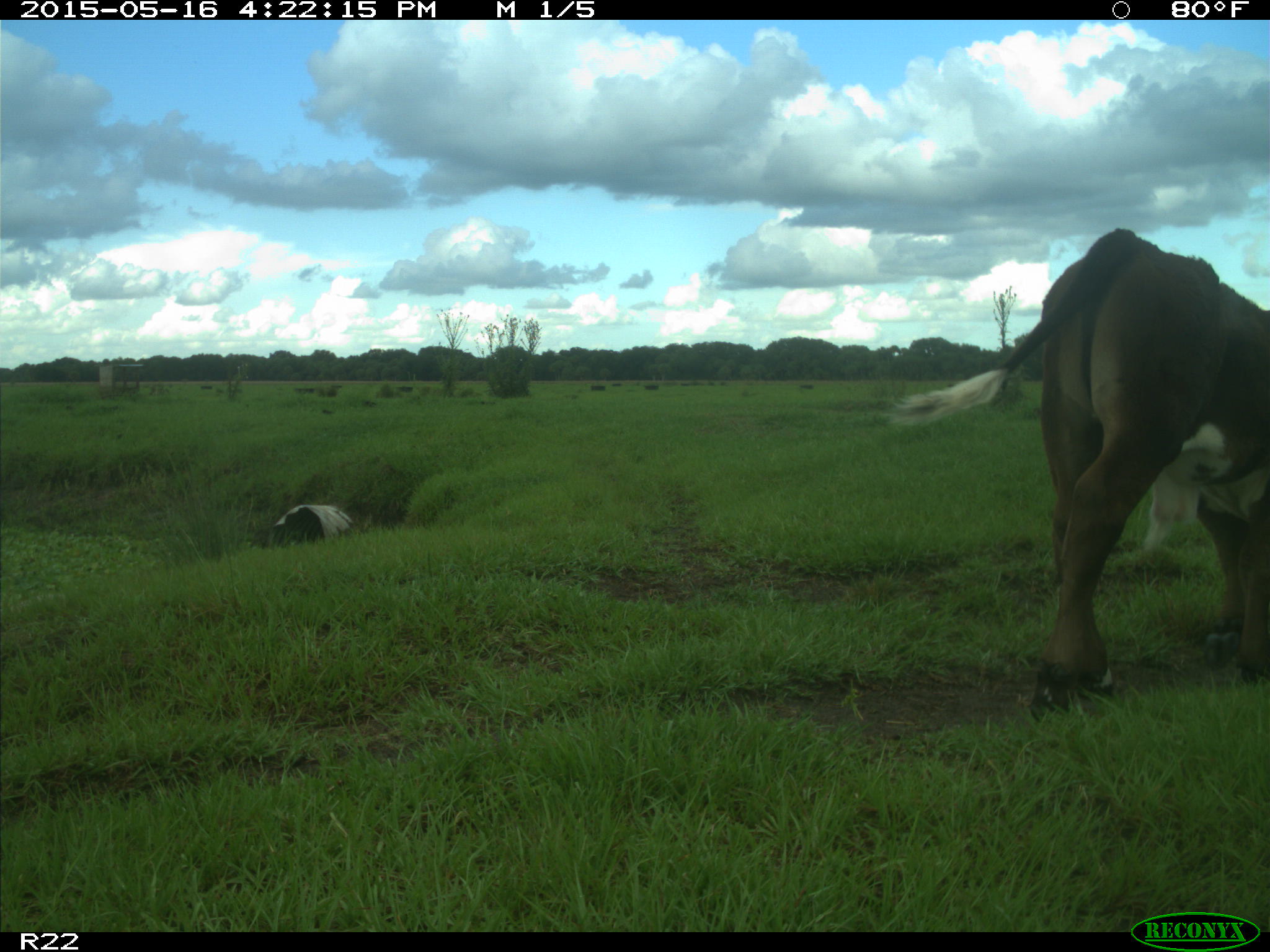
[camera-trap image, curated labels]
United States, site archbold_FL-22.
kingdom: Animalia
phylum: Chordata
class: Mammalia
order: Artiodactyla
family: Bovidae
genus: Bos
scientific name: Bos taurus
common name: domestic cow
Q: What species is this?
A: Bos taurus (domestic cow).